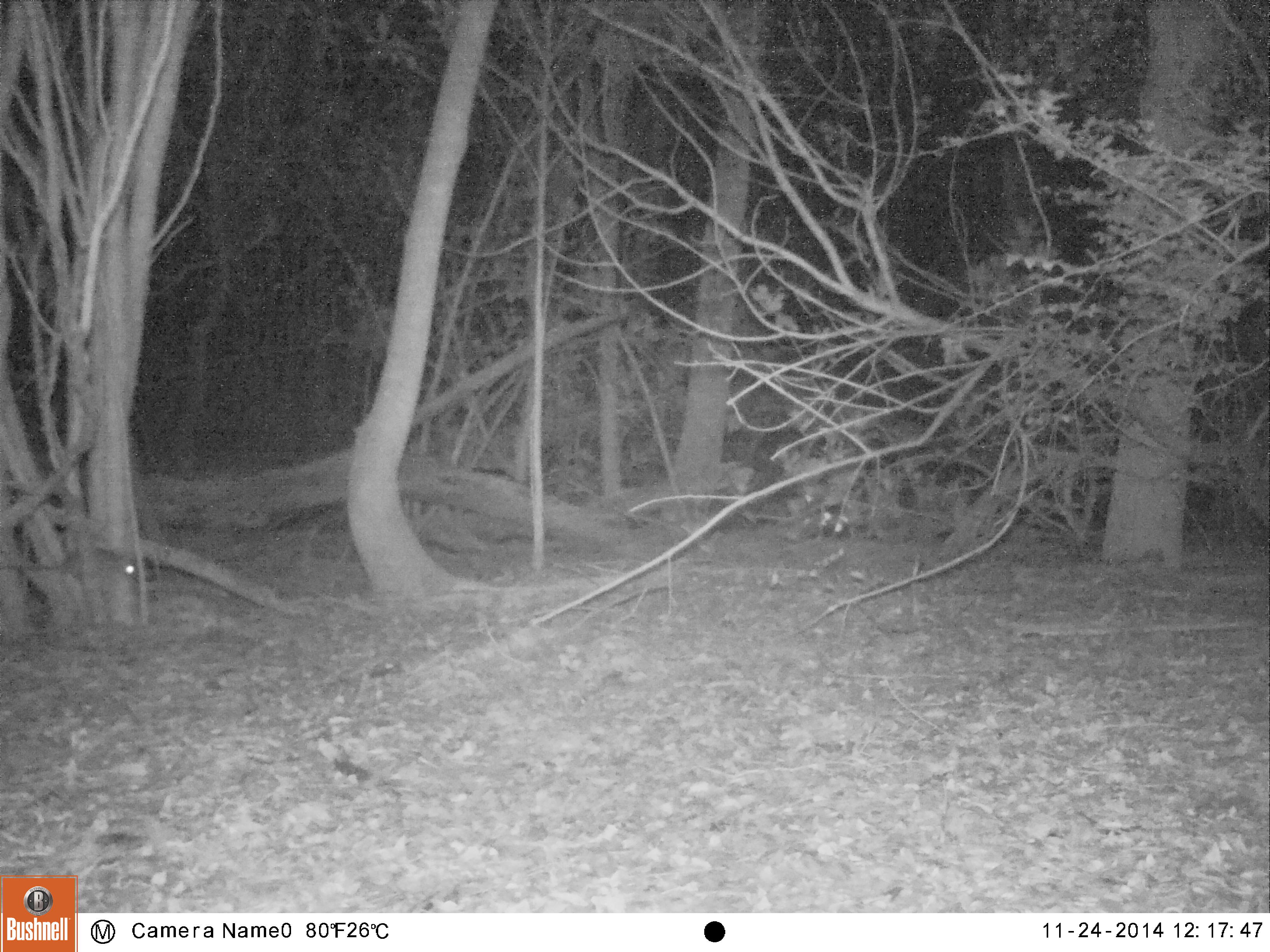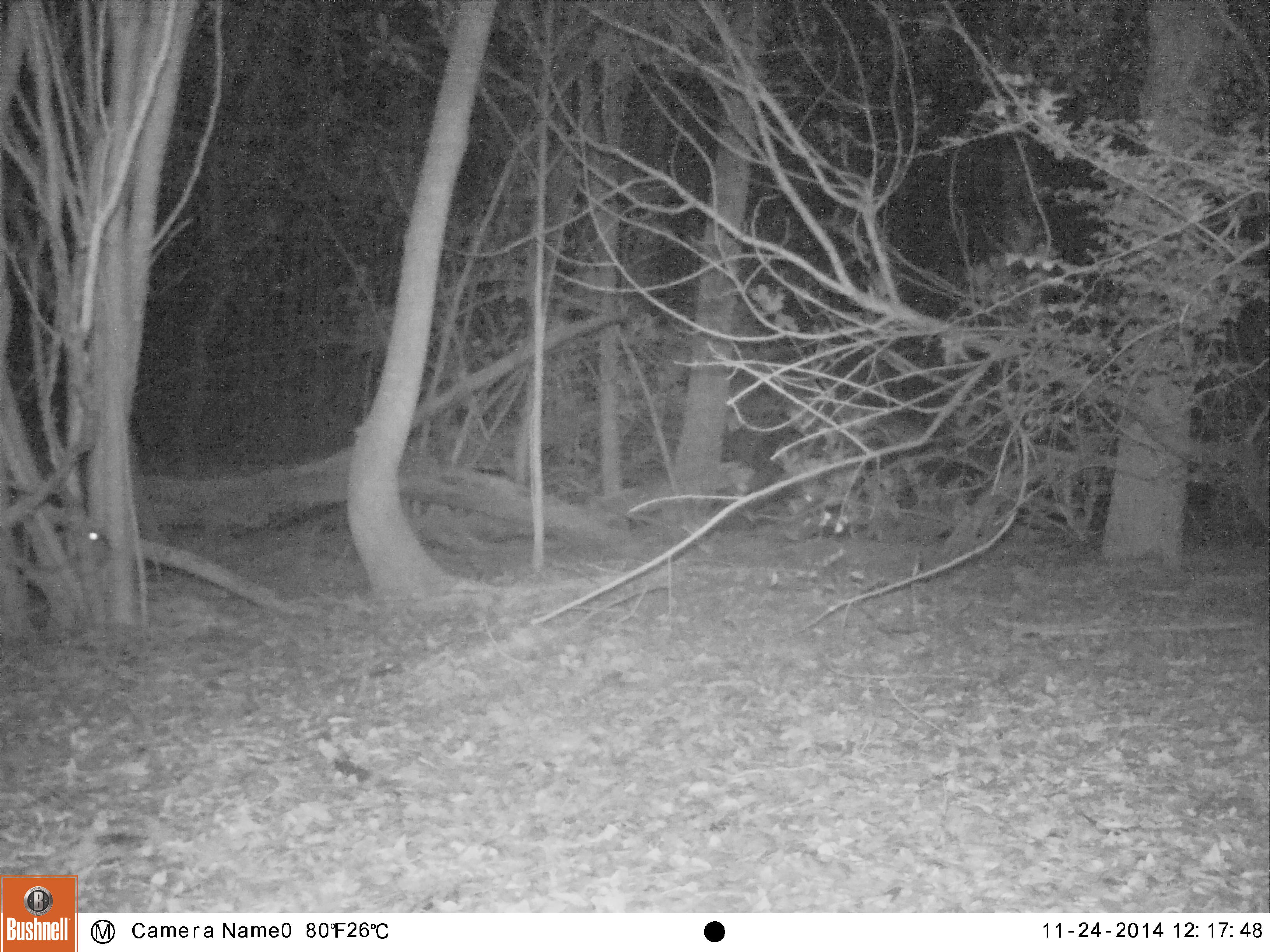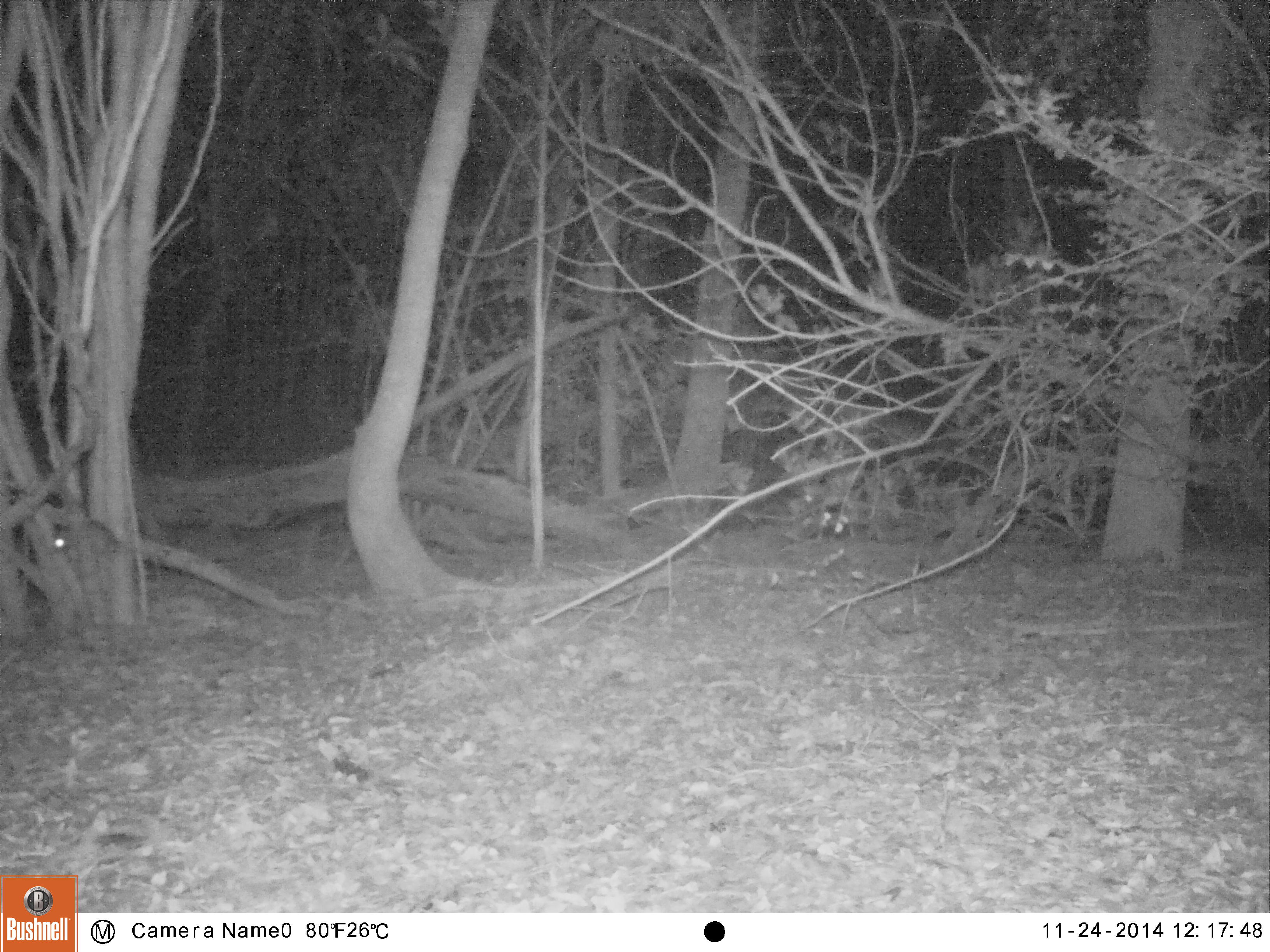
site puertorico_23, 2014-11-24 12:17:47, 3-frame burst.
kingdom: Animalia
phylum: Chordata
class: Mammalia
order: Rodentia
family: Muridae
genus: Rattus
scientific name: Rattus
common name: rat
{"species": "rat (Rattus)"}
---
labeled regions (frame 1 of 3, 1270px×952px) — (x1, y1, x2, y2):
rat: (0, 546, 146, 583)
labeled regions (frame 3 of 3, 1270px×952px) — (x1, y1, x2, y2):
rat: (40, 520, 145, 557)